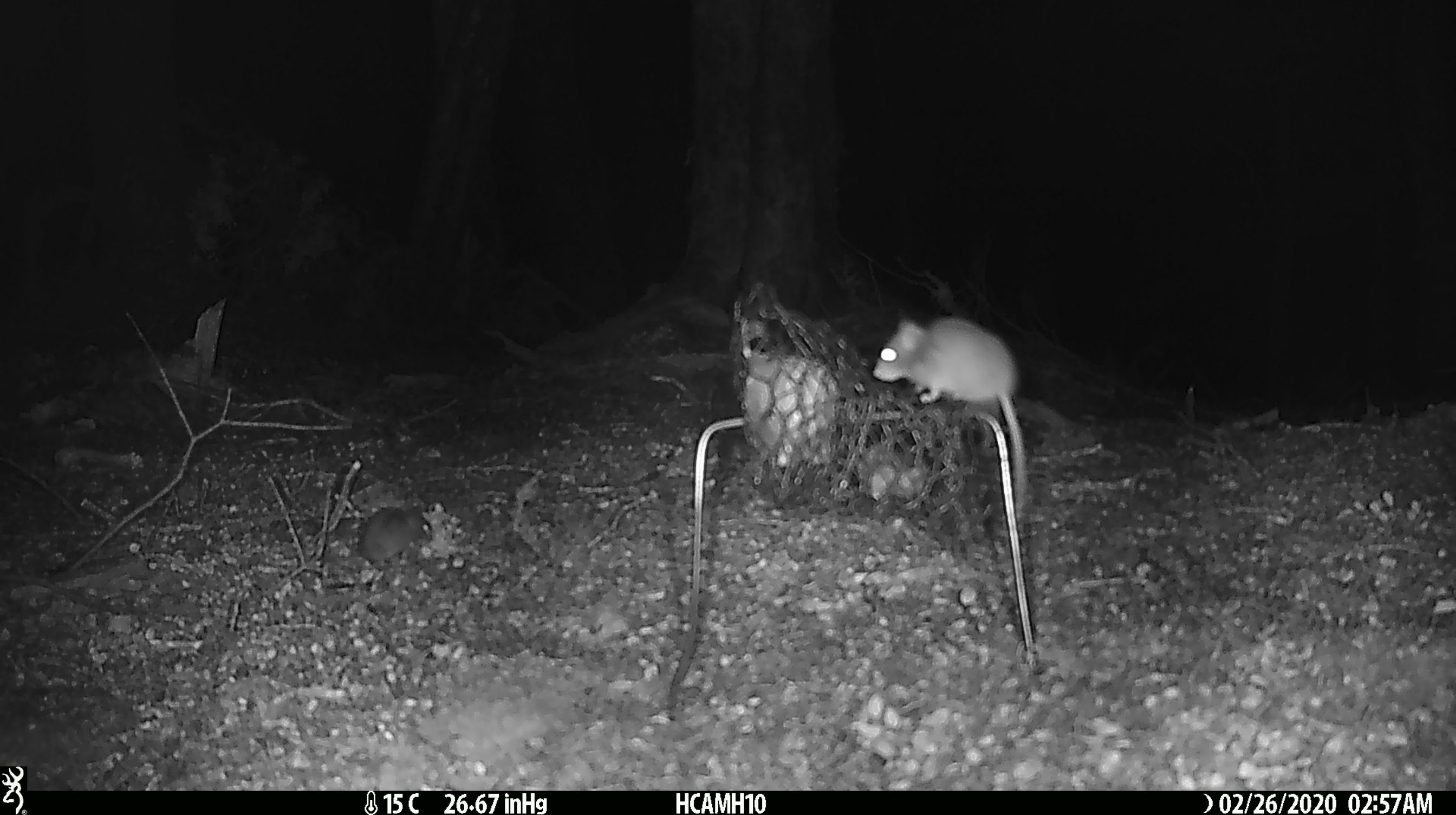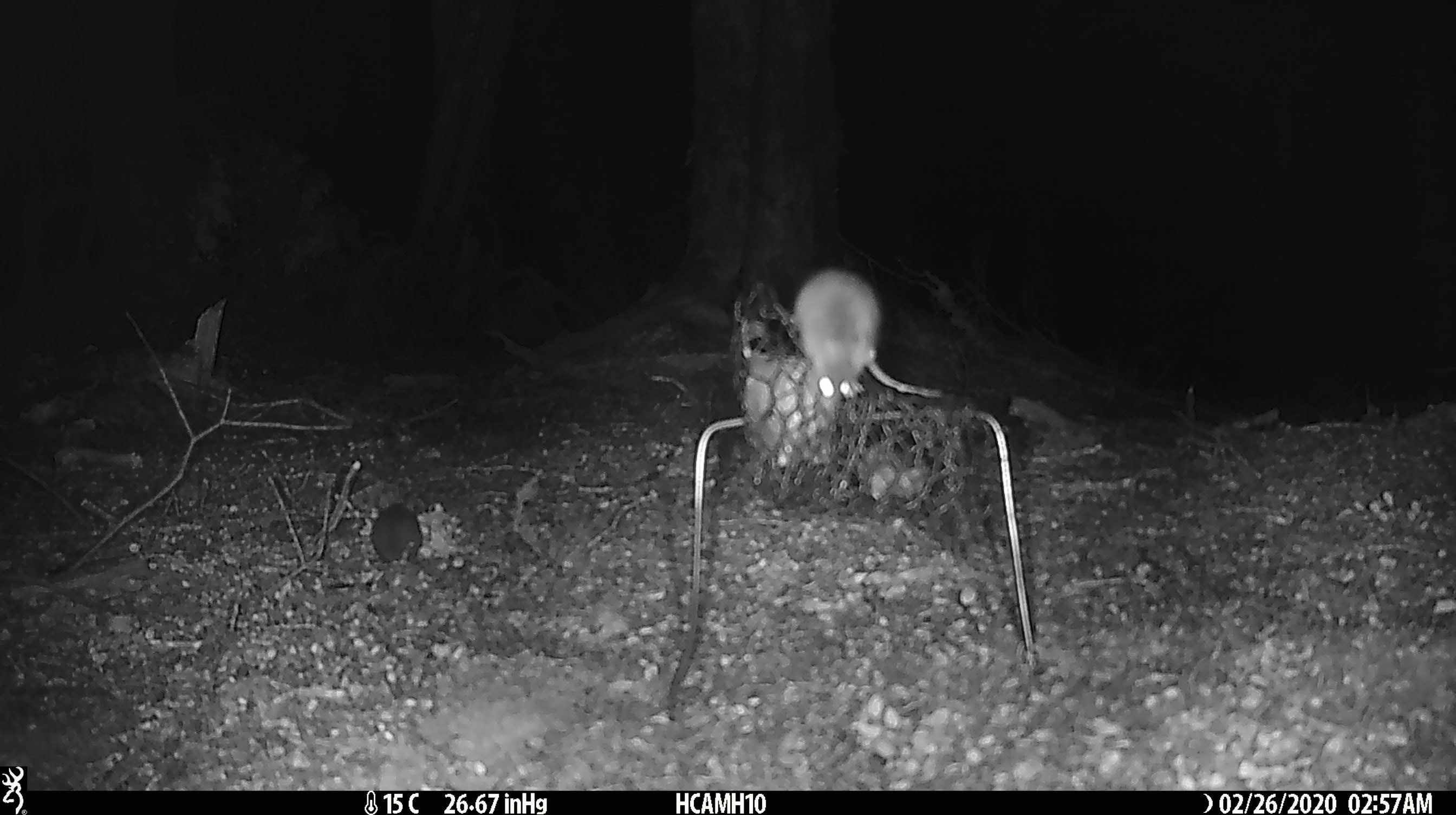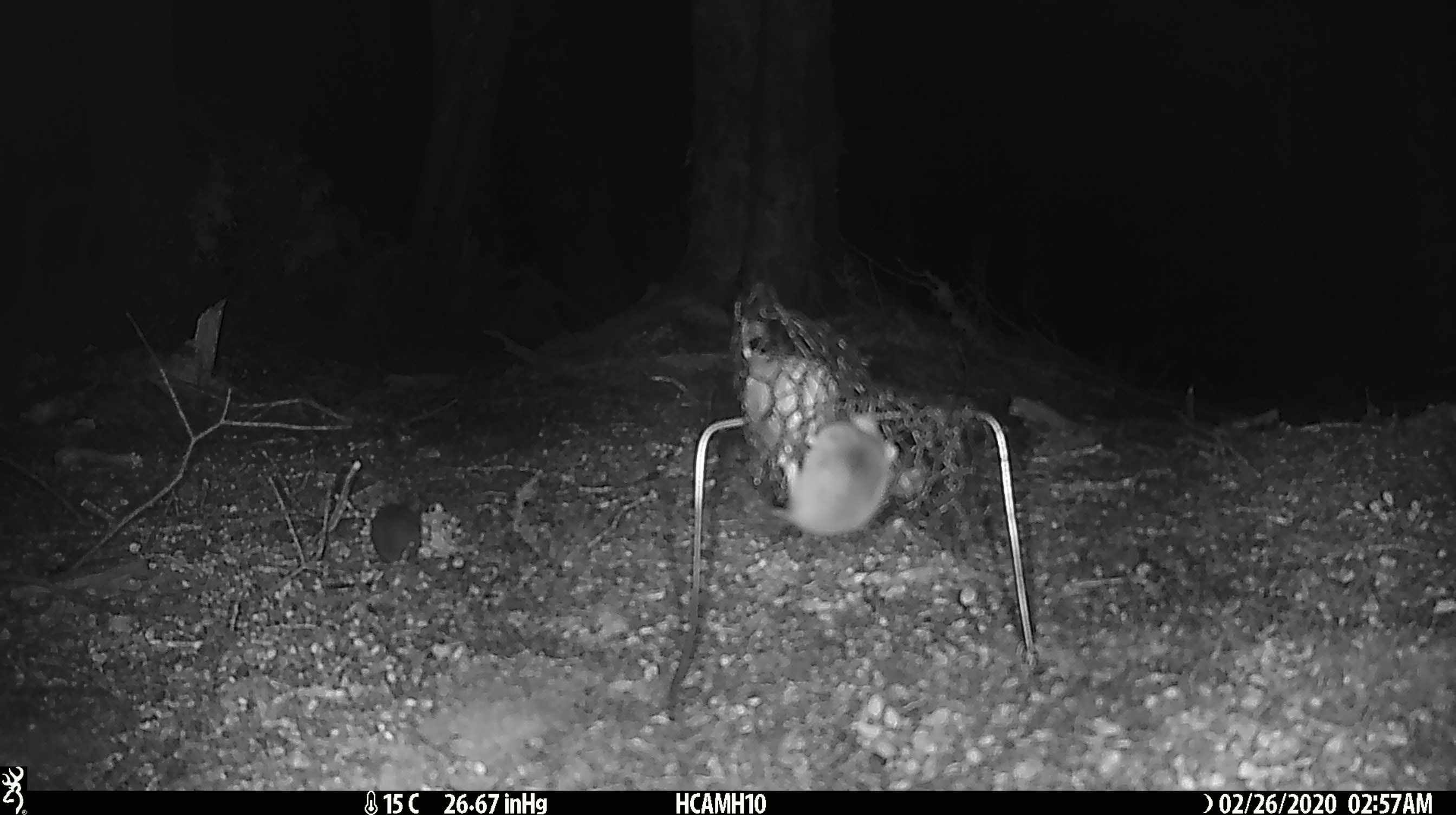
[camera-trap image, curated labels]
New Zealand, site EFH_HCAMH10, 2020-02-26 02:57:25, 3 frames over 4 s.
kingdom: Animalia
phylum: Chordata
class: Mammalia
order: Rodentia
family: Muridae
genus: Mus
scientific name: Mus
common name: mouse